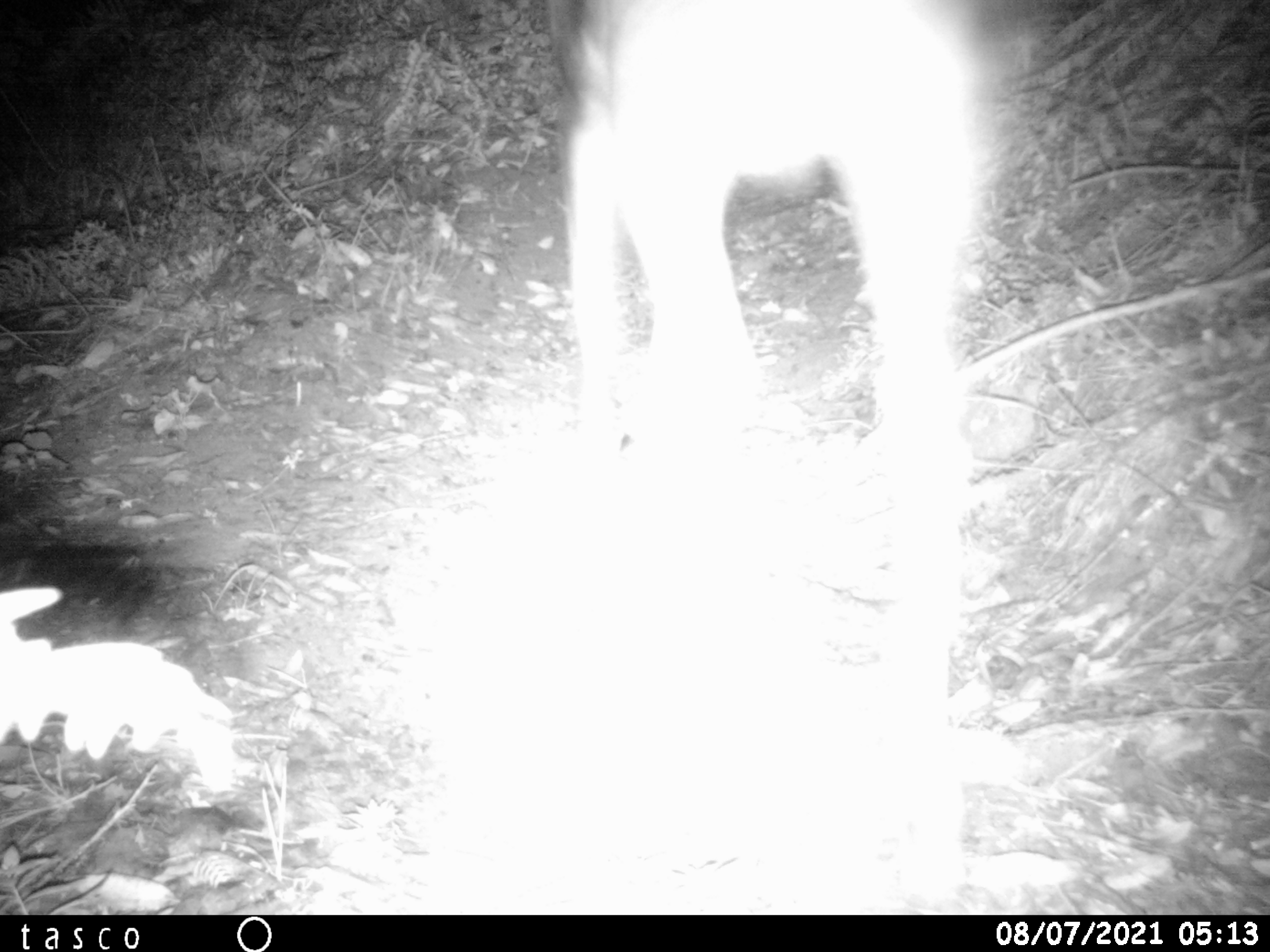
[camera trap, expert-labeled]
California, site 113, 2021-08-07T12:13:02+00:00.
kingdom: Animalia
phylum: Chordata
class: Mammalia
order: Artiodactyla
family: Cervidae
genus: Odocoileus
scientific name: Odocoileus hemionus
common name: mule deer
Mule deer (Odocoileus hemionus).